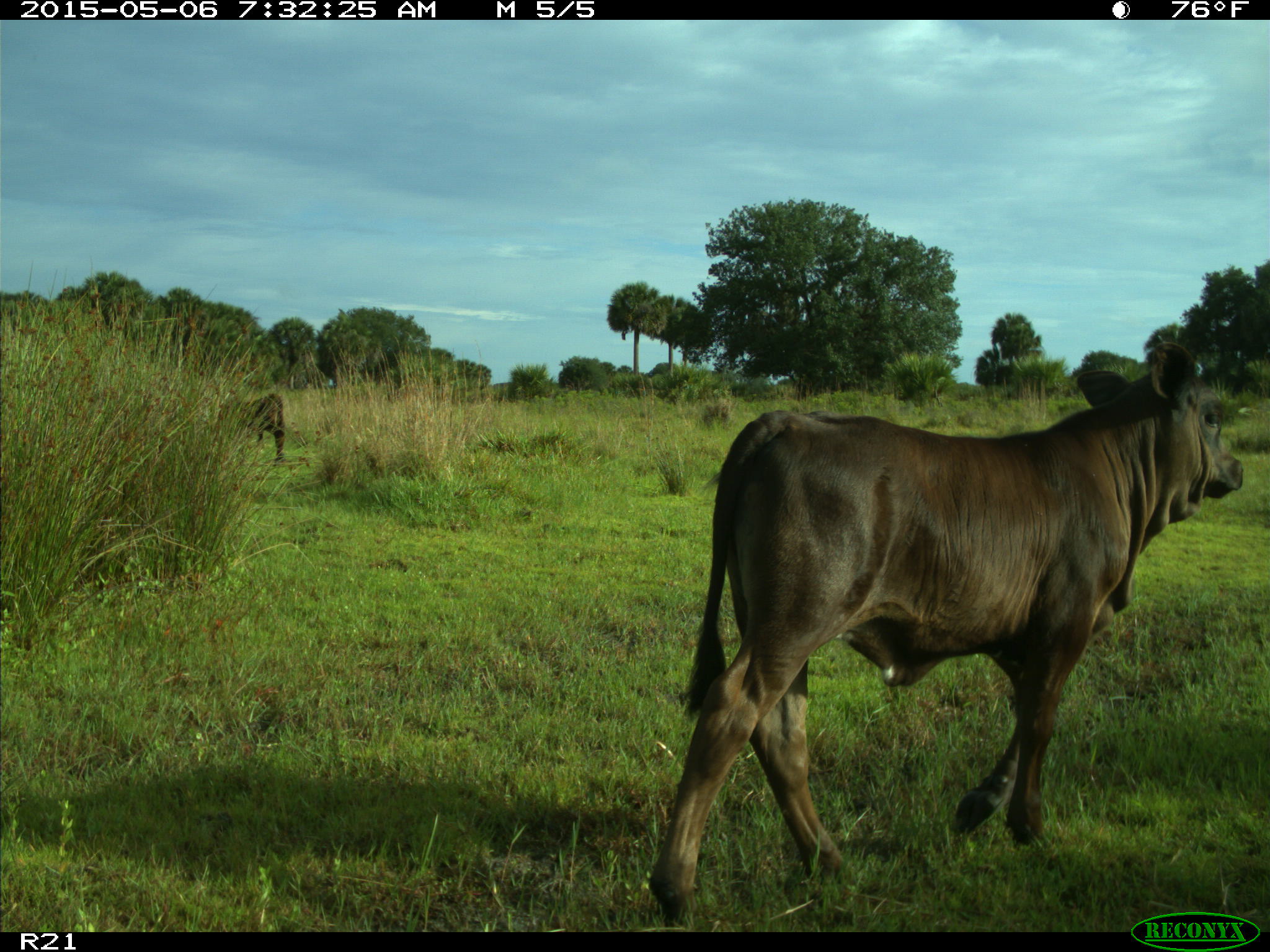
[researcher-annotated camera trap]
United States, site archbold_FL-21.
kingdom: Animalia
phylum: Chordata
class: Mammalia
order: Artiodactyla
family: Bovidae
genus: Bos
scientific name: Bos taurus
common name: domestic cow